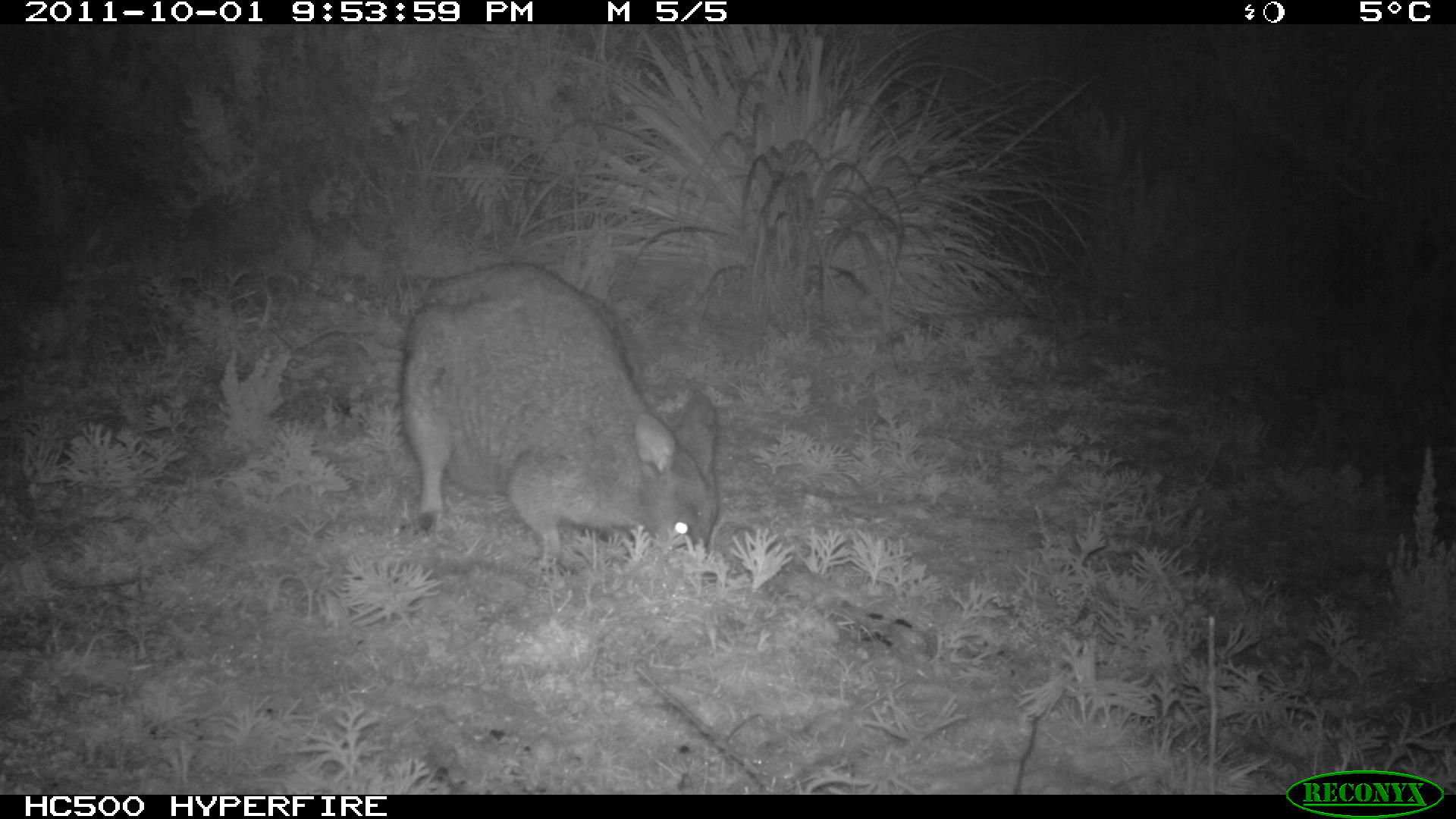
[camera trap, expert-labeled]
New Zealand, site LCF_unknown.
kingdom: Animalia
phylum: Chordata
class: Mammalia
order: Diprotodontia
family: Macropodidae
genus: Notamacropus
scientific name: Notamacropus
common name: wallaby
Wallaby (Notamacropus).